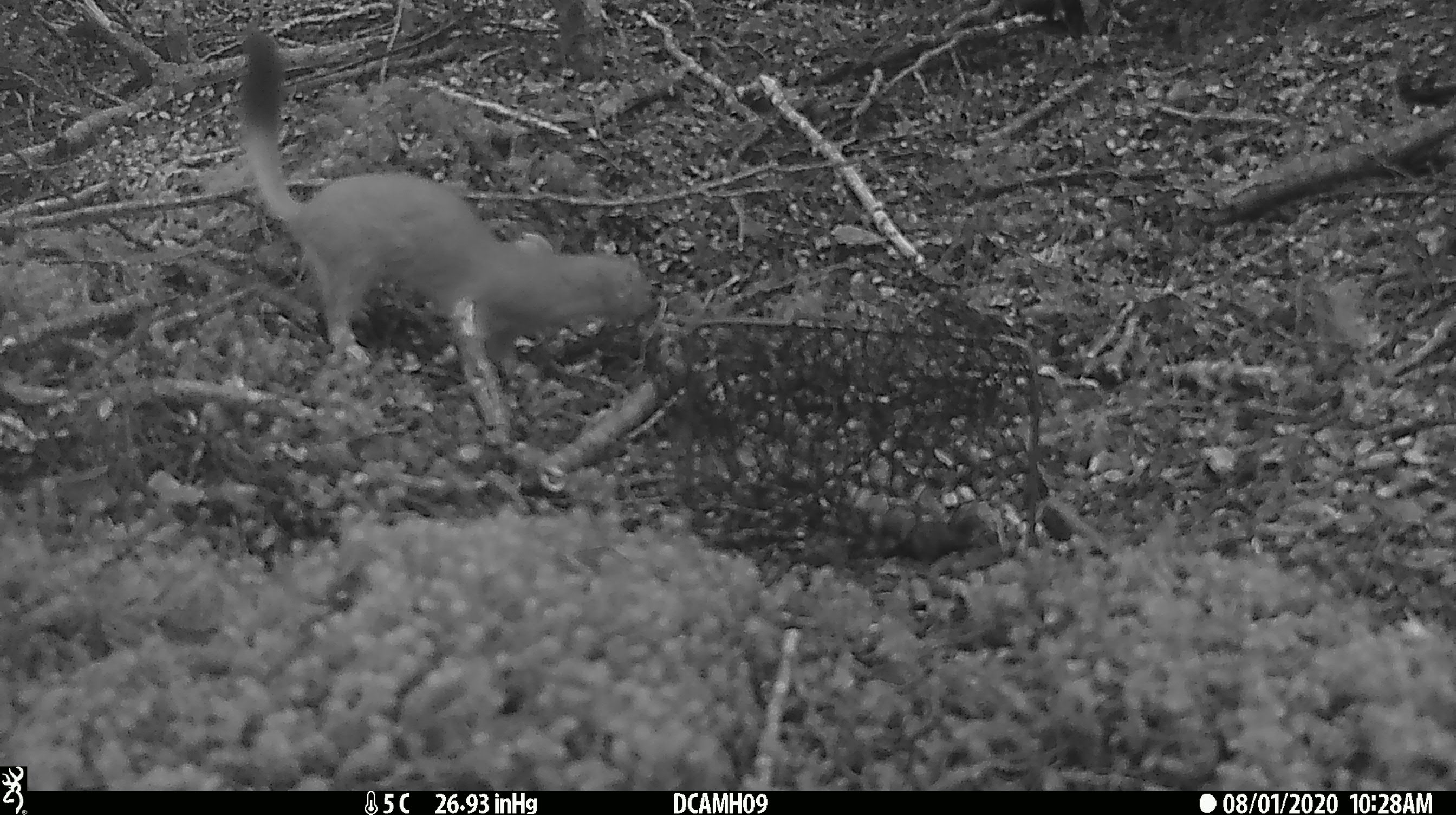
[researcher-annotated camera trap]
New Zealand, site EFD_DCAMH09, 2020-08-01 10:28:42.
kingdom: Animalia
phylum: Chordata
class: Mammalia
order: Carnivora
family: Mustelidae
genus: Mustela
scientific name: Mustela erminea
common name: stoat